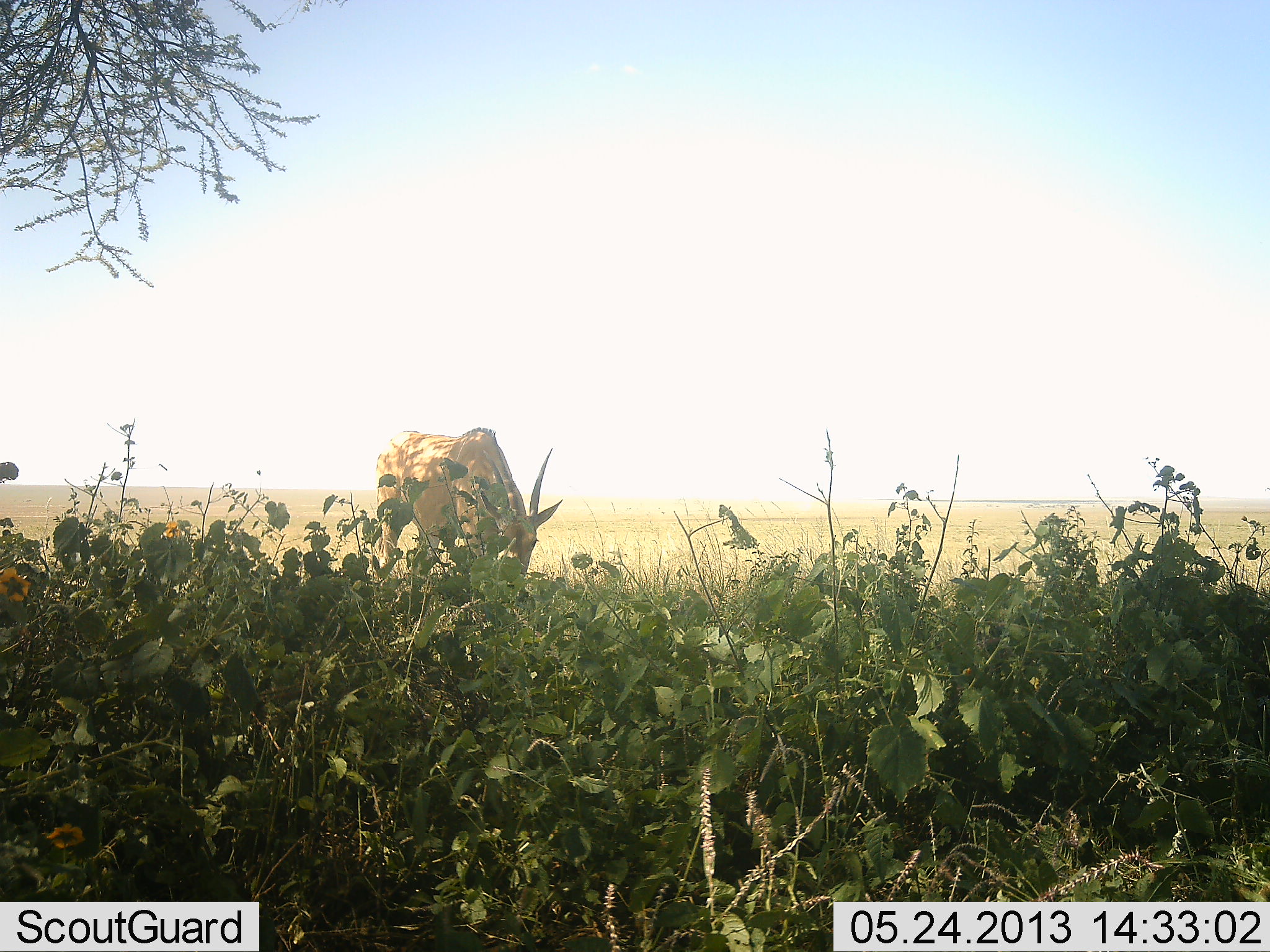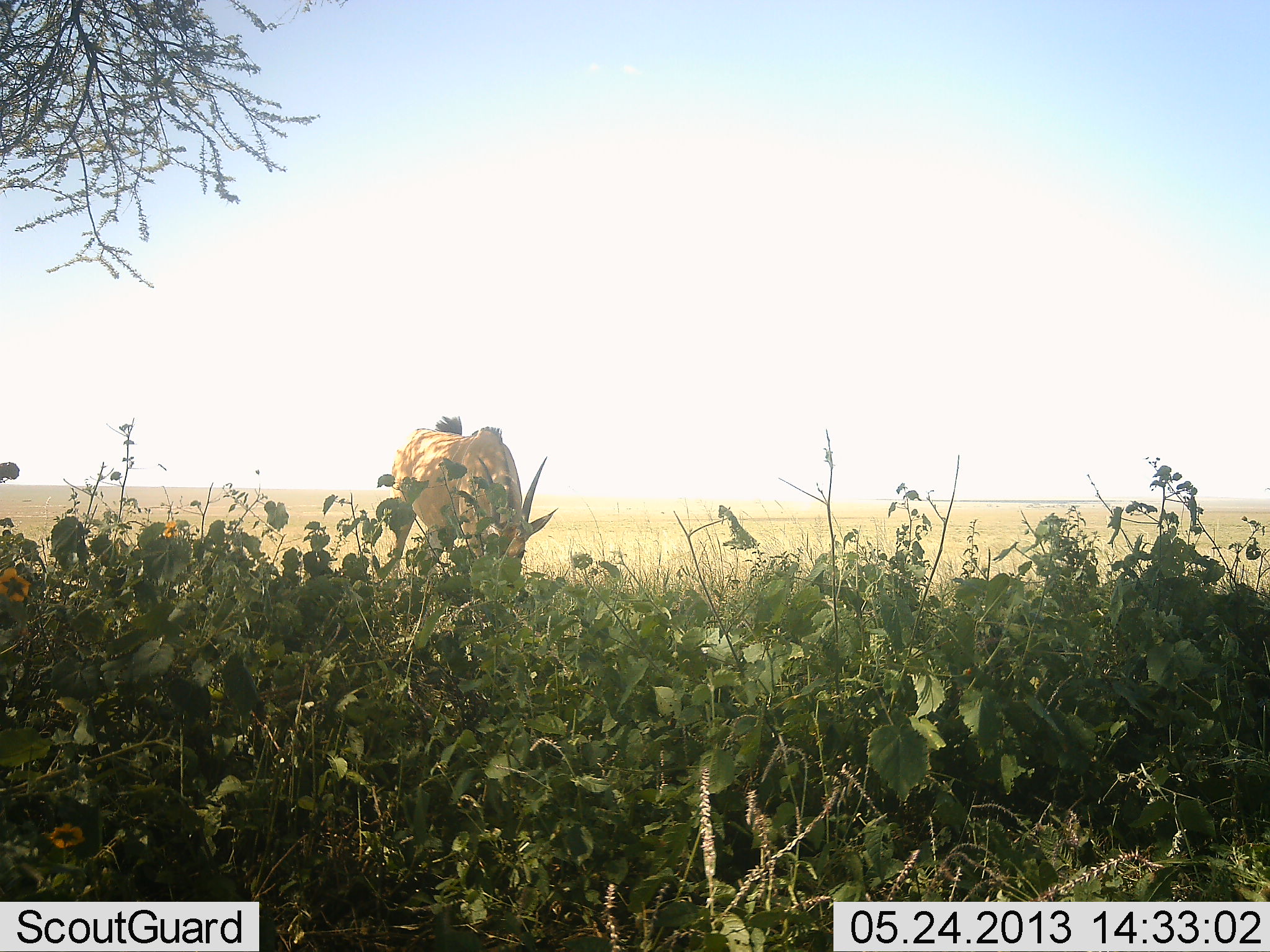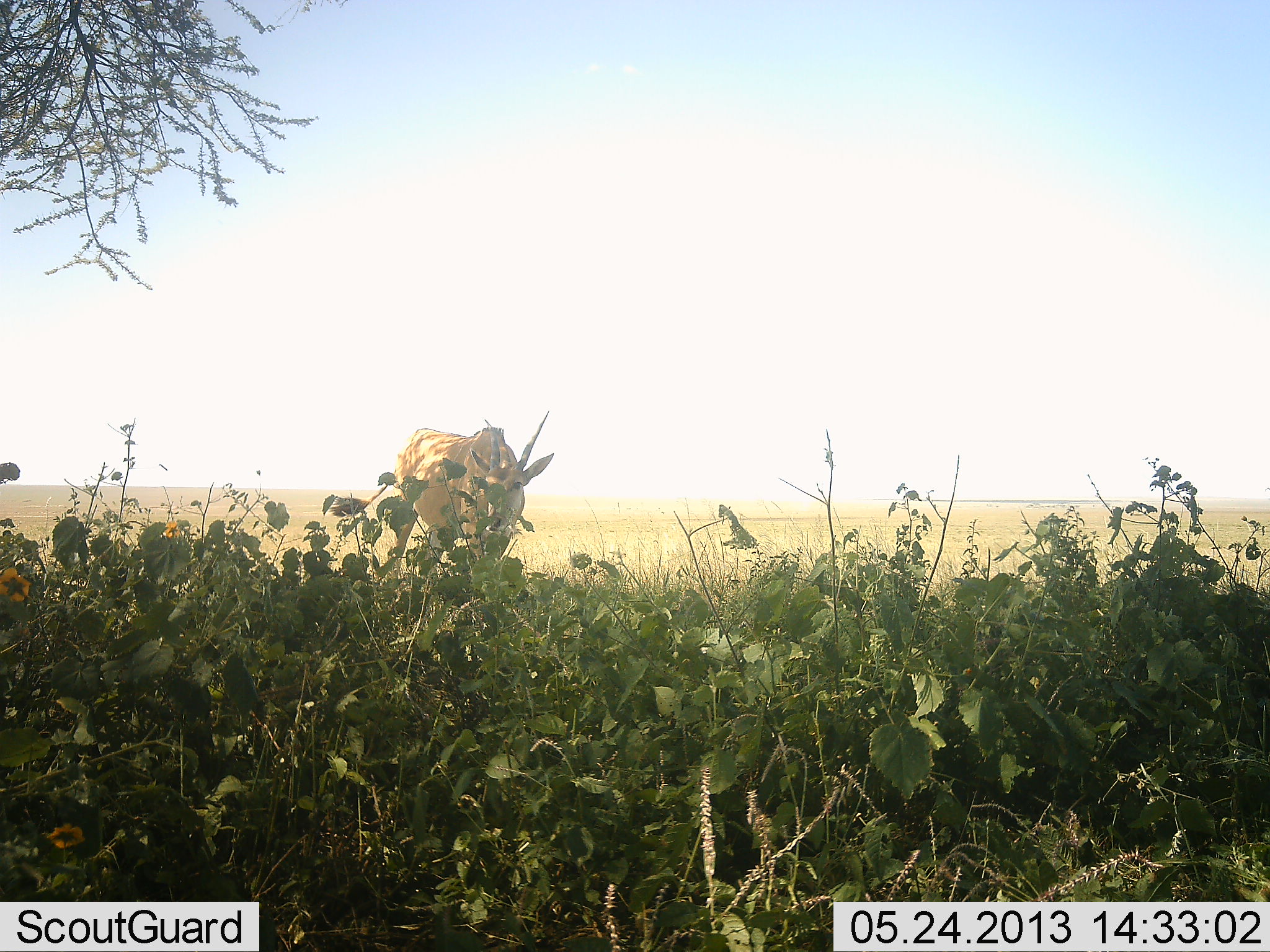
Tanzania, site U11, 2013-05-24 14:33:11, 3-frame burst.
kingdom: Animalia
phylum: Chordata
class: Mammalia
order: Artiodactyla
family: Bovidae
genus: Tragelaphus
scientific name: Tragelaphus oryx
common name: eland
Eland (Tragelaphus oryx), count 1. Behavior (volunteer vote fractions): standing 14%, resting 0%, moving 0%, interacting 0%. Young present (vote fraction): 0%. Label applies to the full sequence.